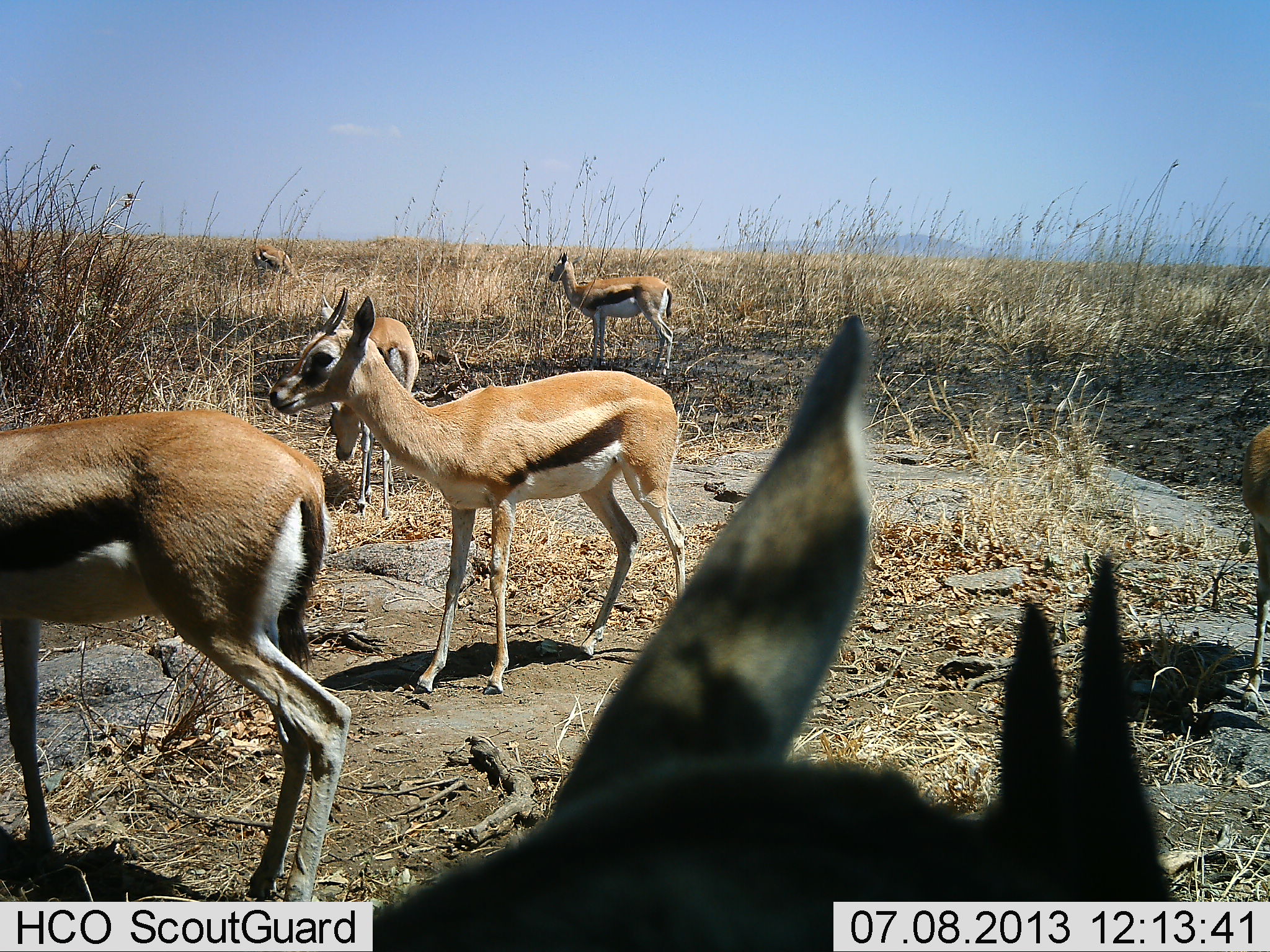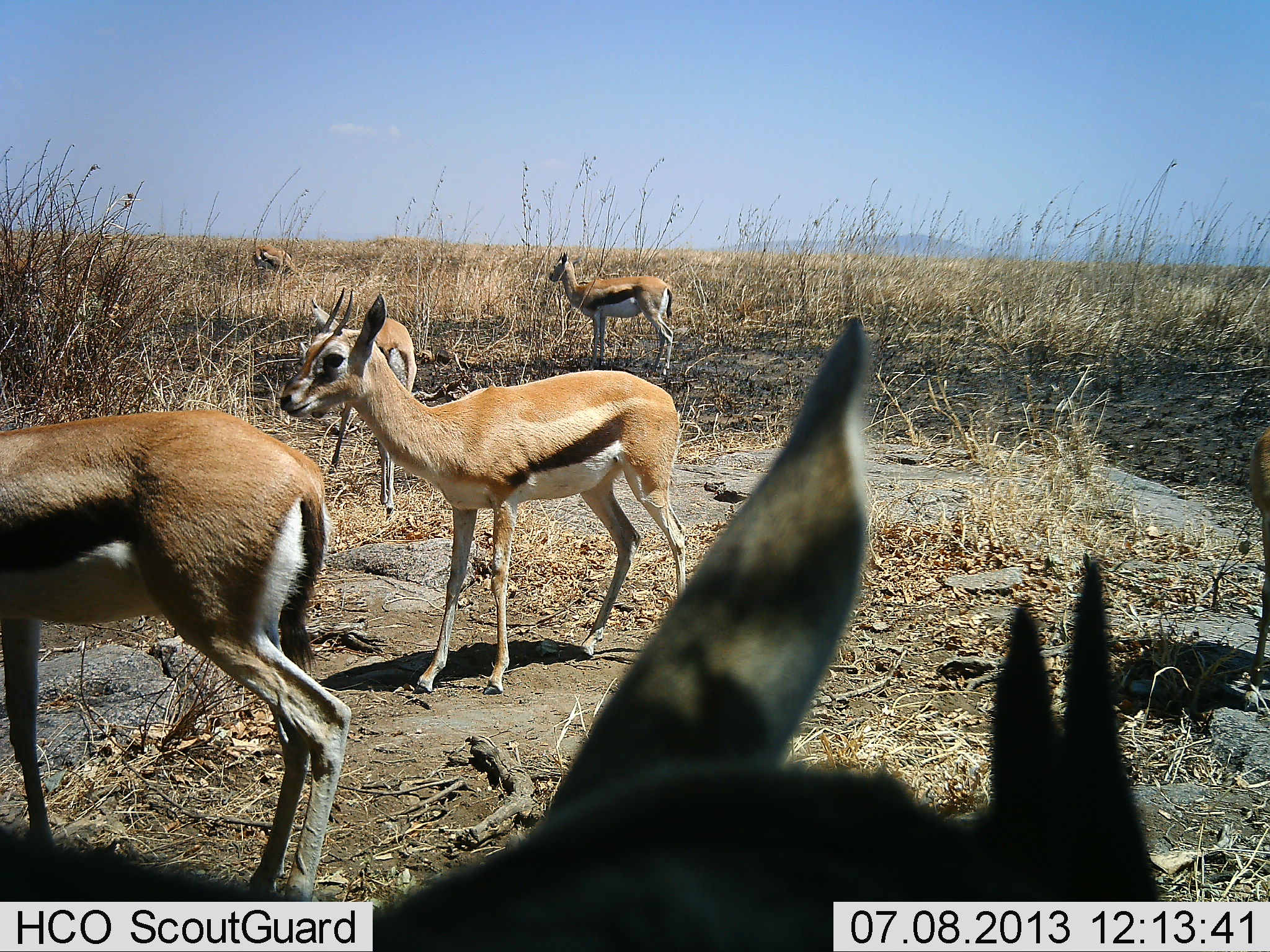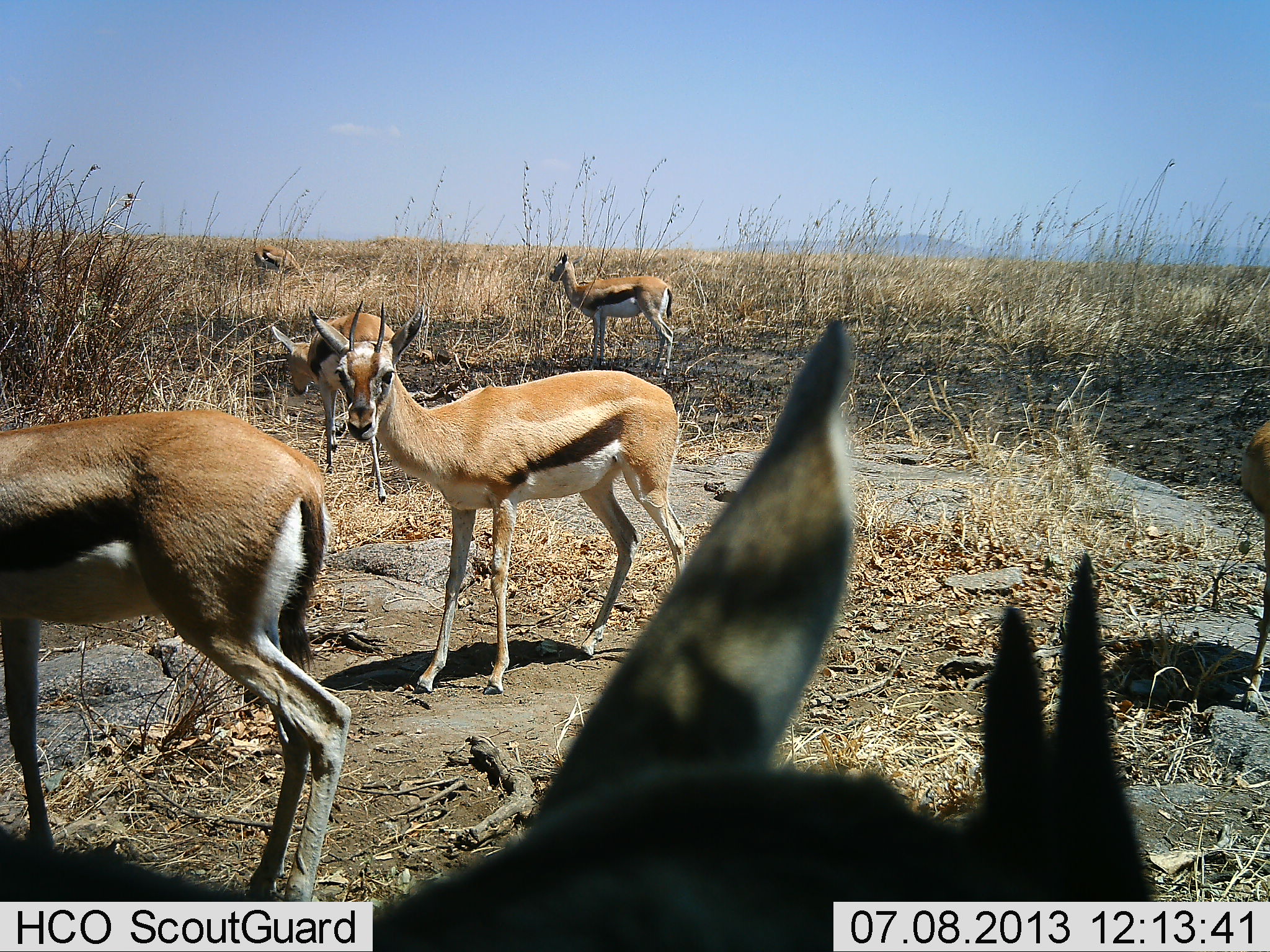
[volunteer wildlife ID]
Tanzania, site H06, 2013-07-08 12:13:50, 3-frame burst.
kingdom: Animalia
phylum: Chordata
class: Mammalia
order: Artiodactyla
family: Bovidae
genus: Eudorcas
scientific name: Eudorcas thomsonii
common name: thomson's gazelle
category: gazellethomsons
Gazellethomsons (thomson's gazelle) (Eudorcas thomsonii), count 6. Behavior (volunteer vote fractions): standing 100%, resting 0%, moving 0%, interacting 0%. Young present (vote fraction): 0%. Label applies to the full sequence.